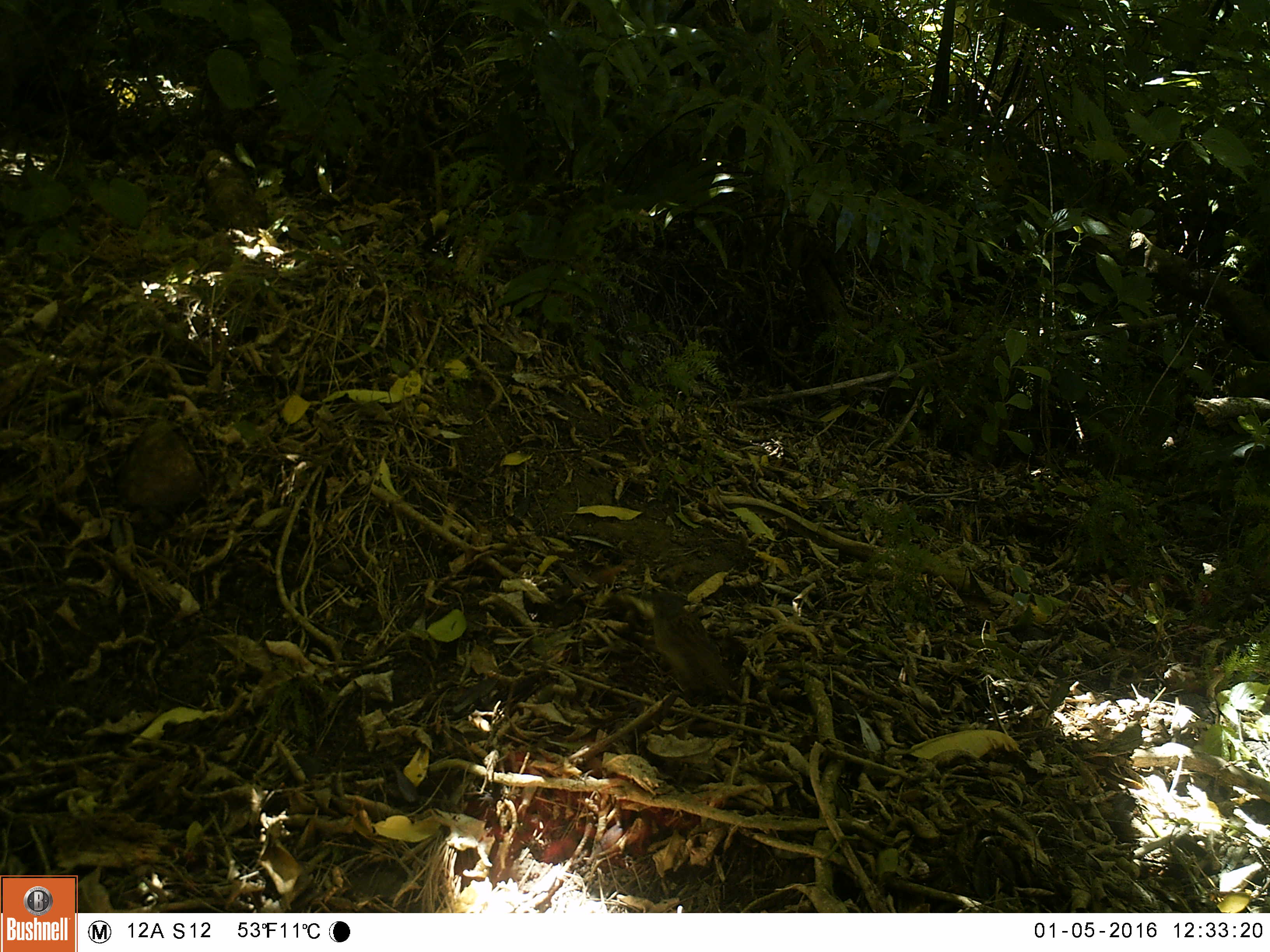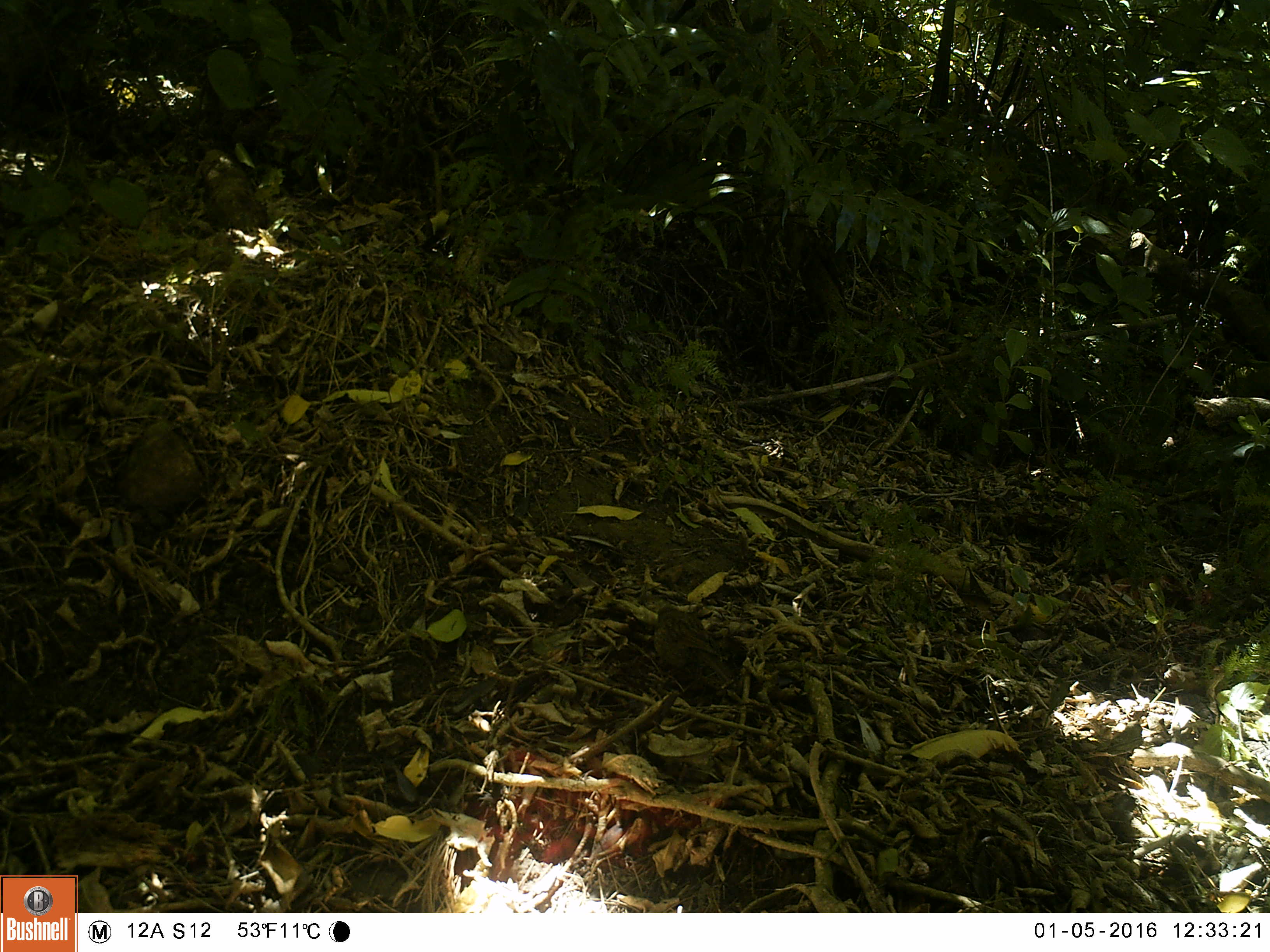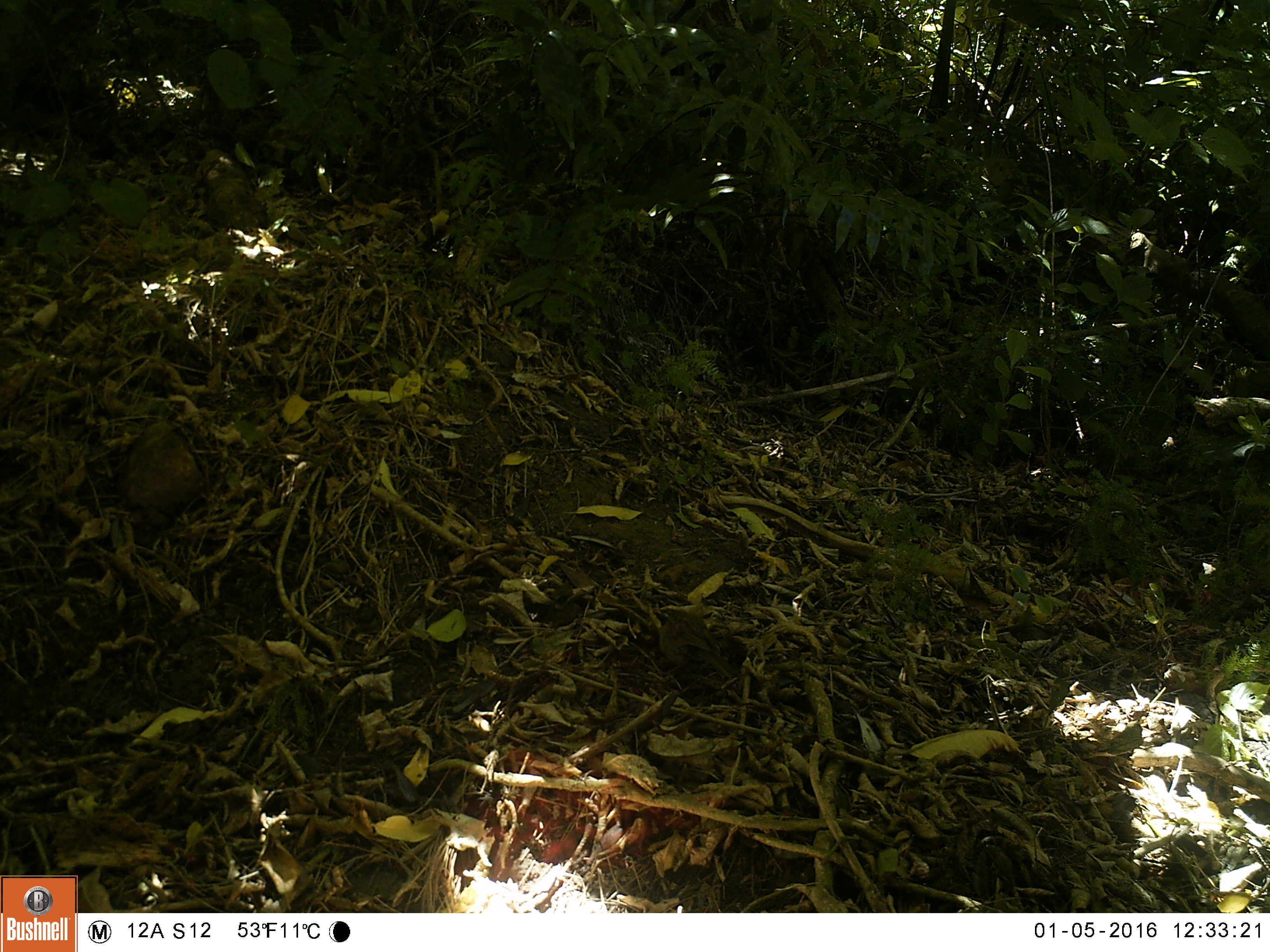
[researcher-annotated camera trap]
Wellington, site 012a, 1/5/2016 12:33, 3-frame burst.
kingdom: Animalia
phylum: Chordata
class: Aves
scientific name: Aves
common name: bird